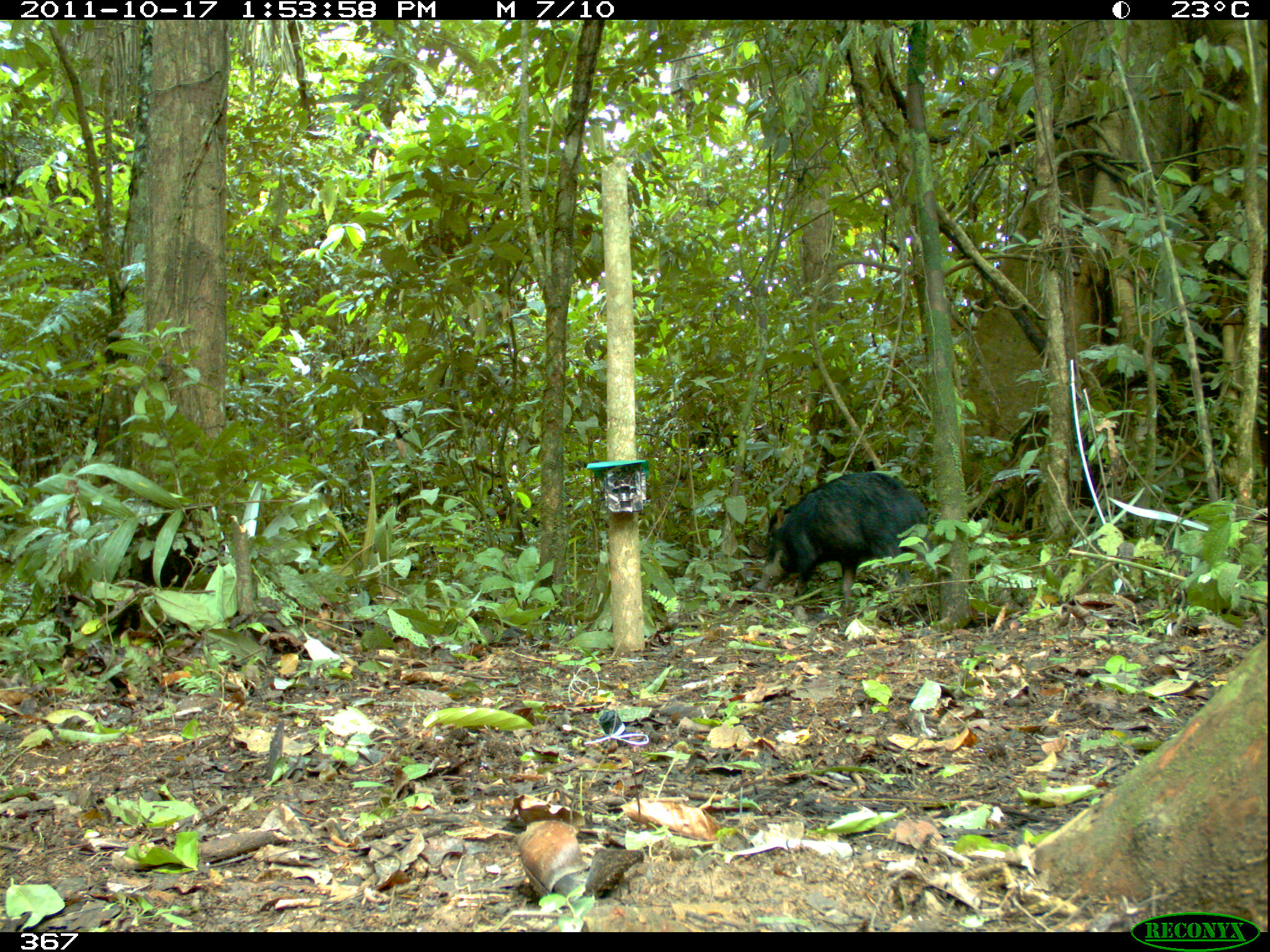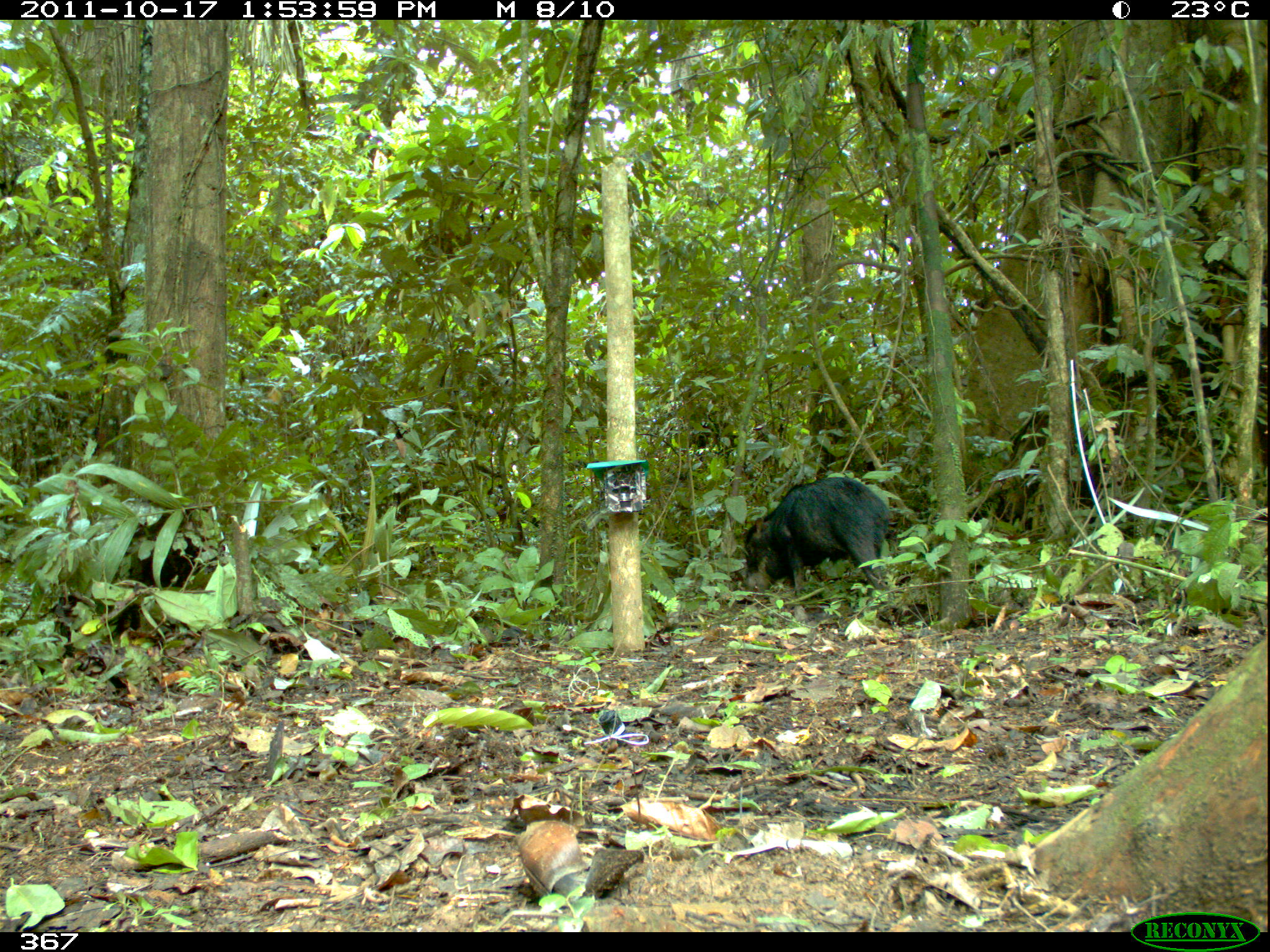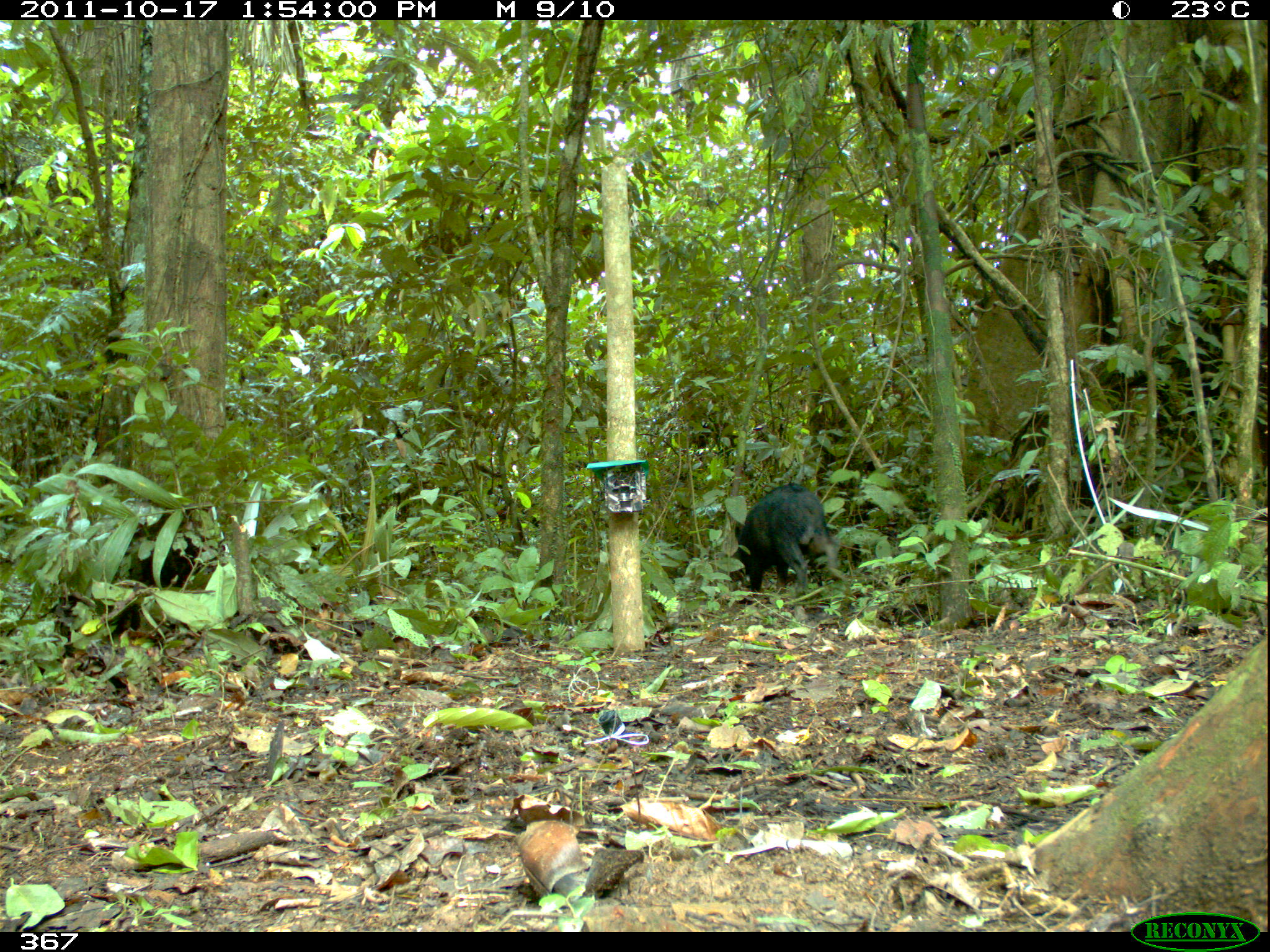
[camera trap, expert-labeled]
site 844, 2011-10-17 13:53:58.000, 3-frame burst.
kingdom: Animalia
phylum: Chordata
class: Mammalia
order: Artiodactyla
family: Tayassuidae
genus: Tayassu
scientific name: Tayassu pecari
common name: white-lipped peccary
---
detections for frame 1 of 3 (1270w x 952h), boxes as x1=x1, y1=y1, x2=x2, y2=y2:
tayassu pecari: x1=763, y1=470, x2=928, y2=604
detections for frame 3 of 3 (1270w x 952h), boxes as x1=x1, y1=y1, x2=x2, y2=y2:
tayassu pecari: x1=737, y1=483, x2=839, y2=604